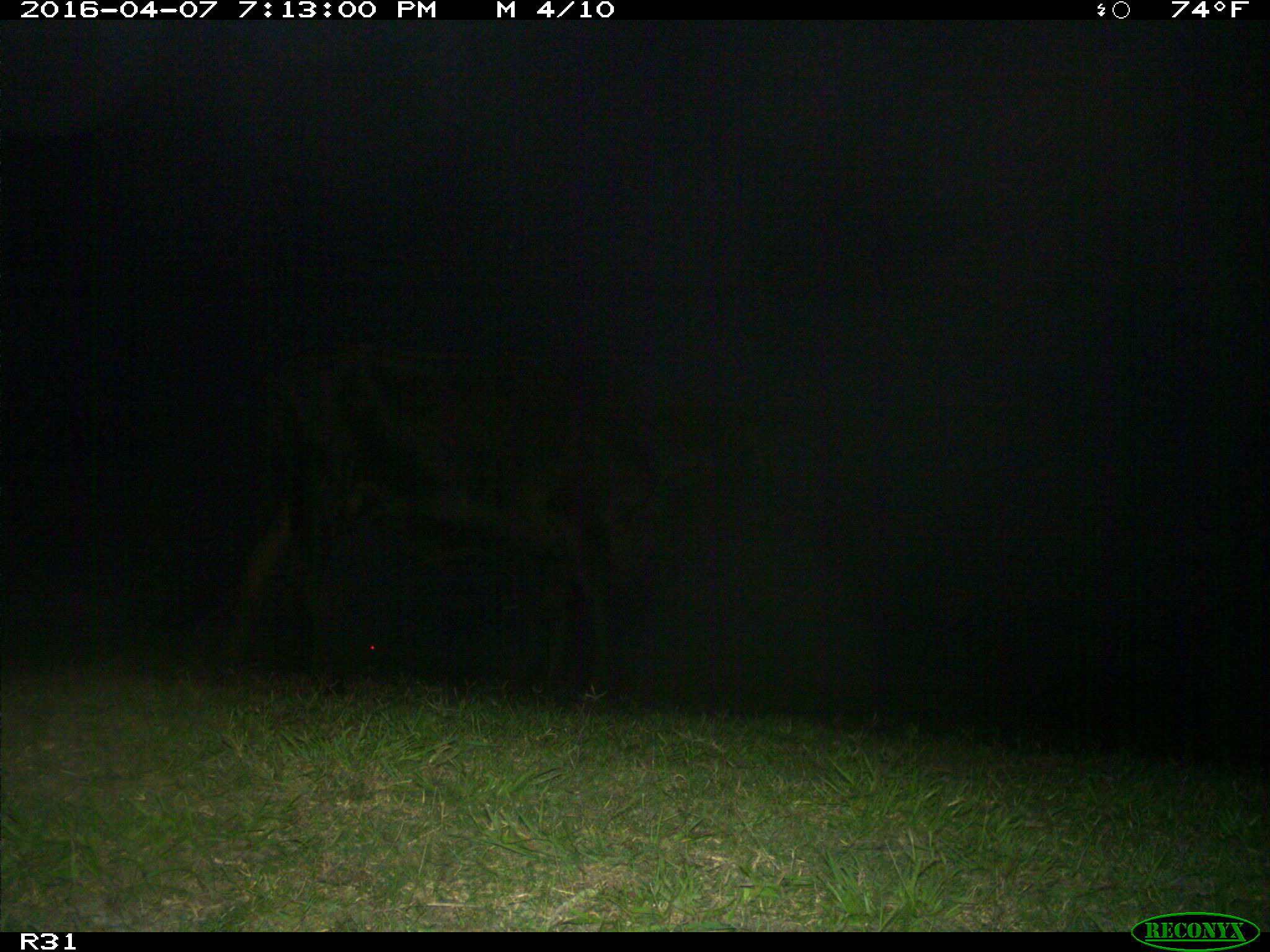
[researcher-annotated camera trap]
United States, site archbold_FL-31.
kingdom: Animalia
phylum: Chordata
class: Mammalia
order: Artiodactyla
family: Bovidae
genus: Bos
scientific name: Bos taurus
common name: domestic cow